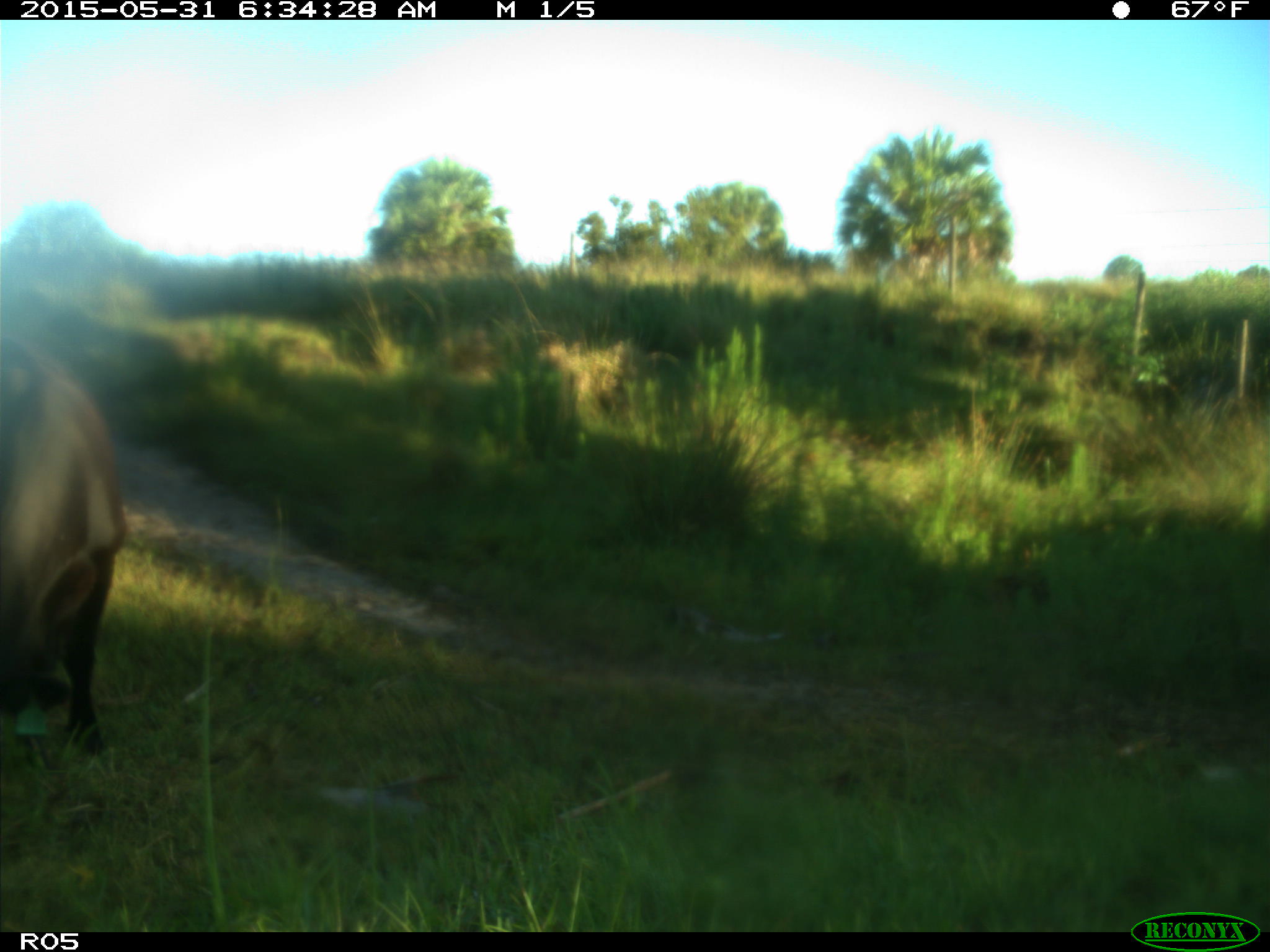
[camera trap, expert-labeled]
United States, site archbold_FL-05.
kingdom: Animalia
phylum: Chordata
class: Mammalia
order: Artiodactyla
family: Bovidae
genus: Bos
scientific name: Bos taurus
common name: domestic cow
Bos taurus (domestic cow).